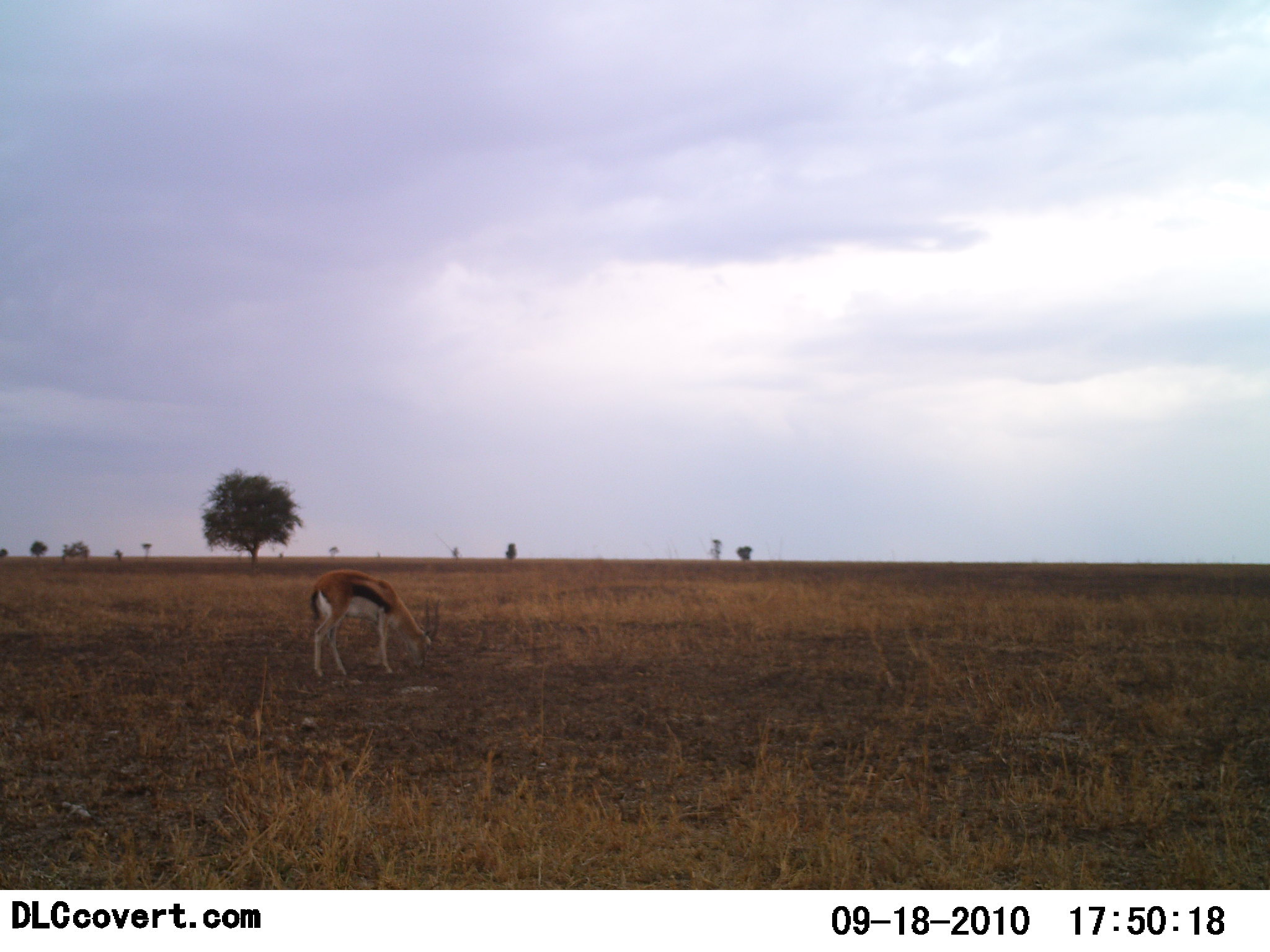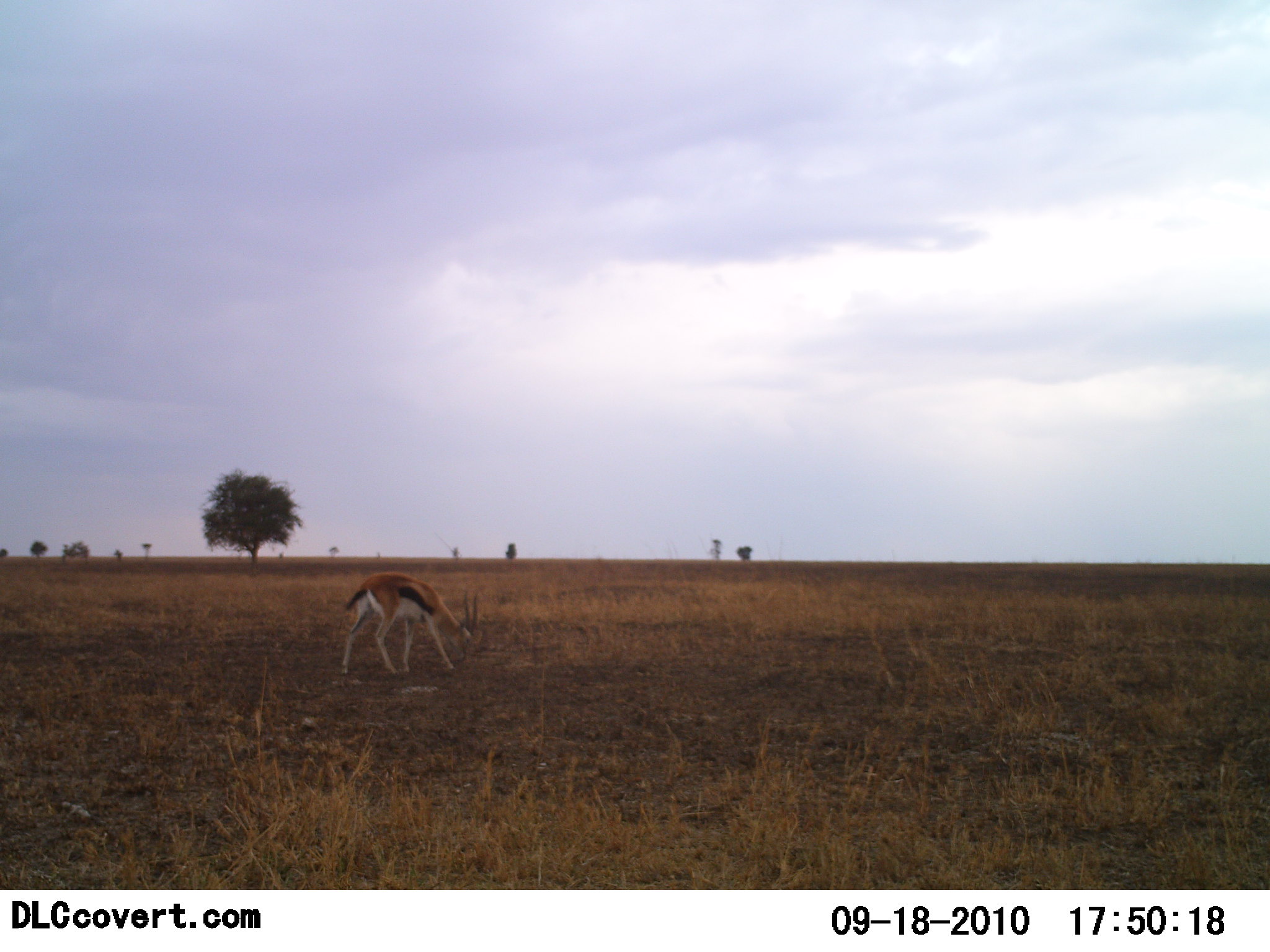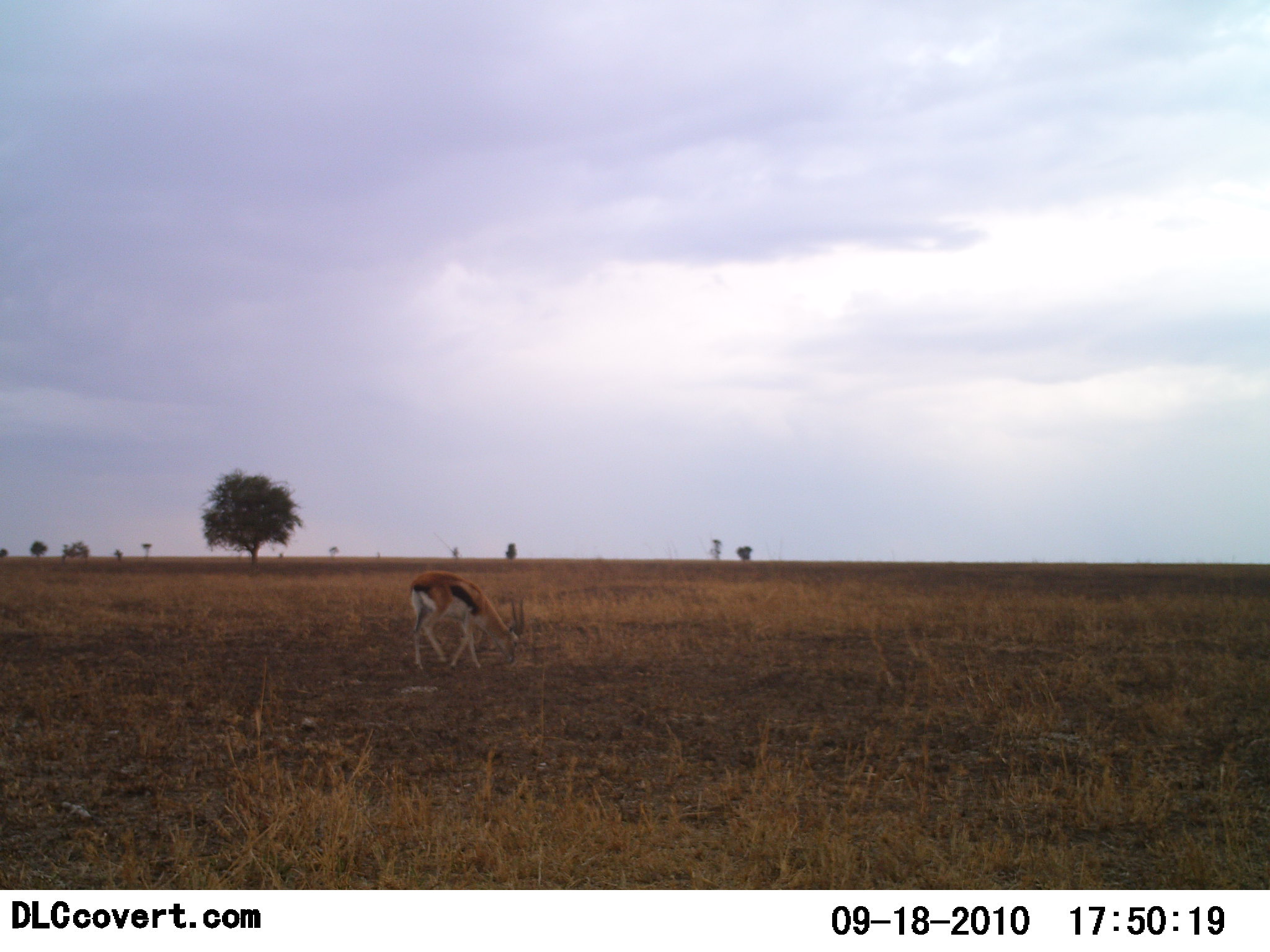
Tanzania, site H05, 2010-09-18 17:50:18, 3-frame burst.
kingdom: Animalia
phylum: Chordata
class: Mammalia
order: Artiodactyla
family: Bovidae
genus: Eudorcas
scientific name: Eudorcas thomsonii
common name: thomson's gazelle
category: gazellethomsons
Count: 1.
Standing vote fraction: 22%.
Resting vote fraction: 0%.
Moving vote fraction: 44%.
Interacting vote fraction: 0%.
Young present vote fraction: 0%.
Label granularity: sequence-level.